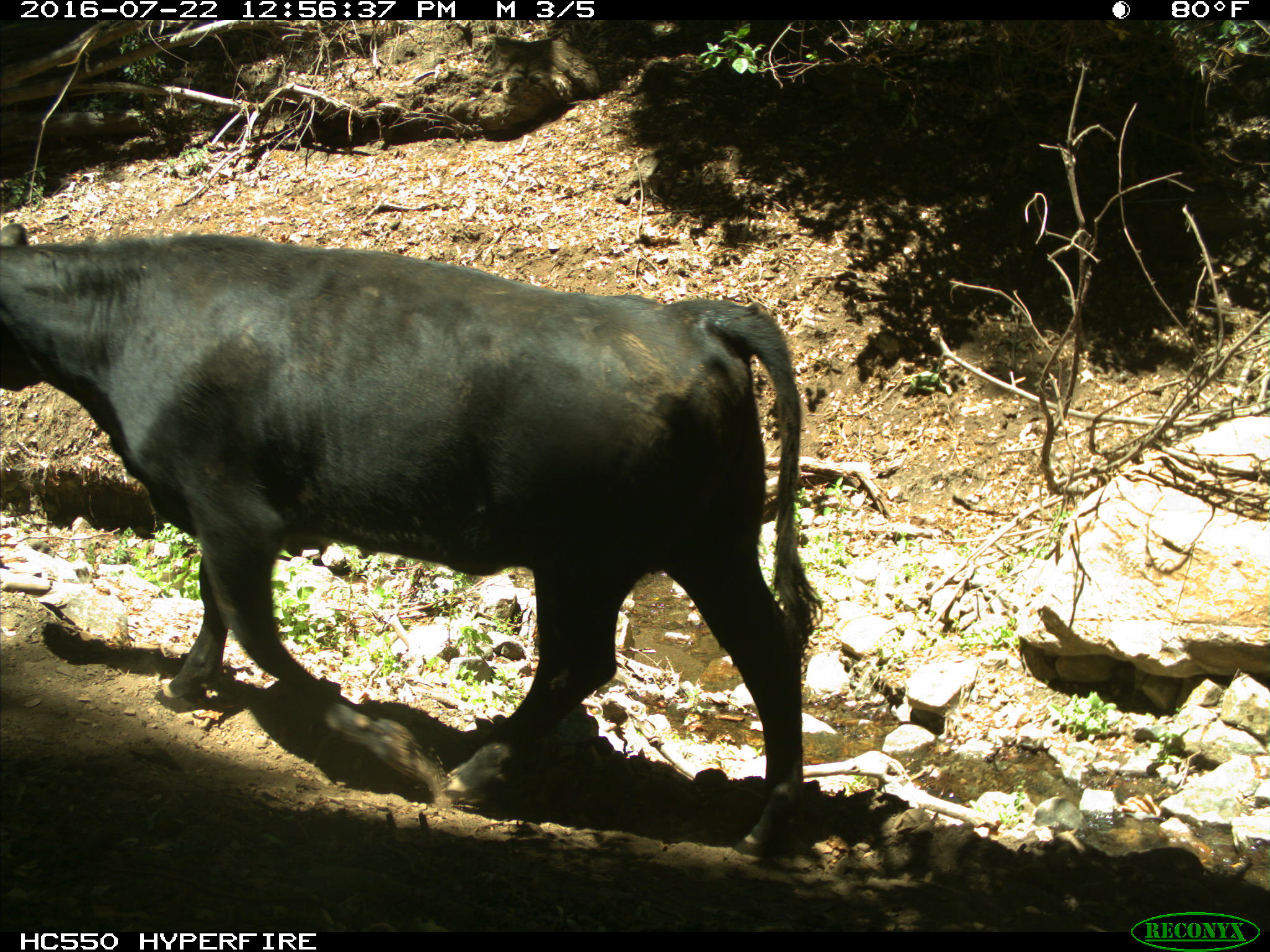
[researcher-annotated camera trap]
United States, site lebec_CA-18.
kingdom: Animalia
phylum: Chordata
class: Mammalia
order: Artiodactyla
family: Bovidae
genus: Bos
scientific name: Bos taurus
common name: domestic cow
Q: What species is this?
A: Bos taurus (domestic cow).